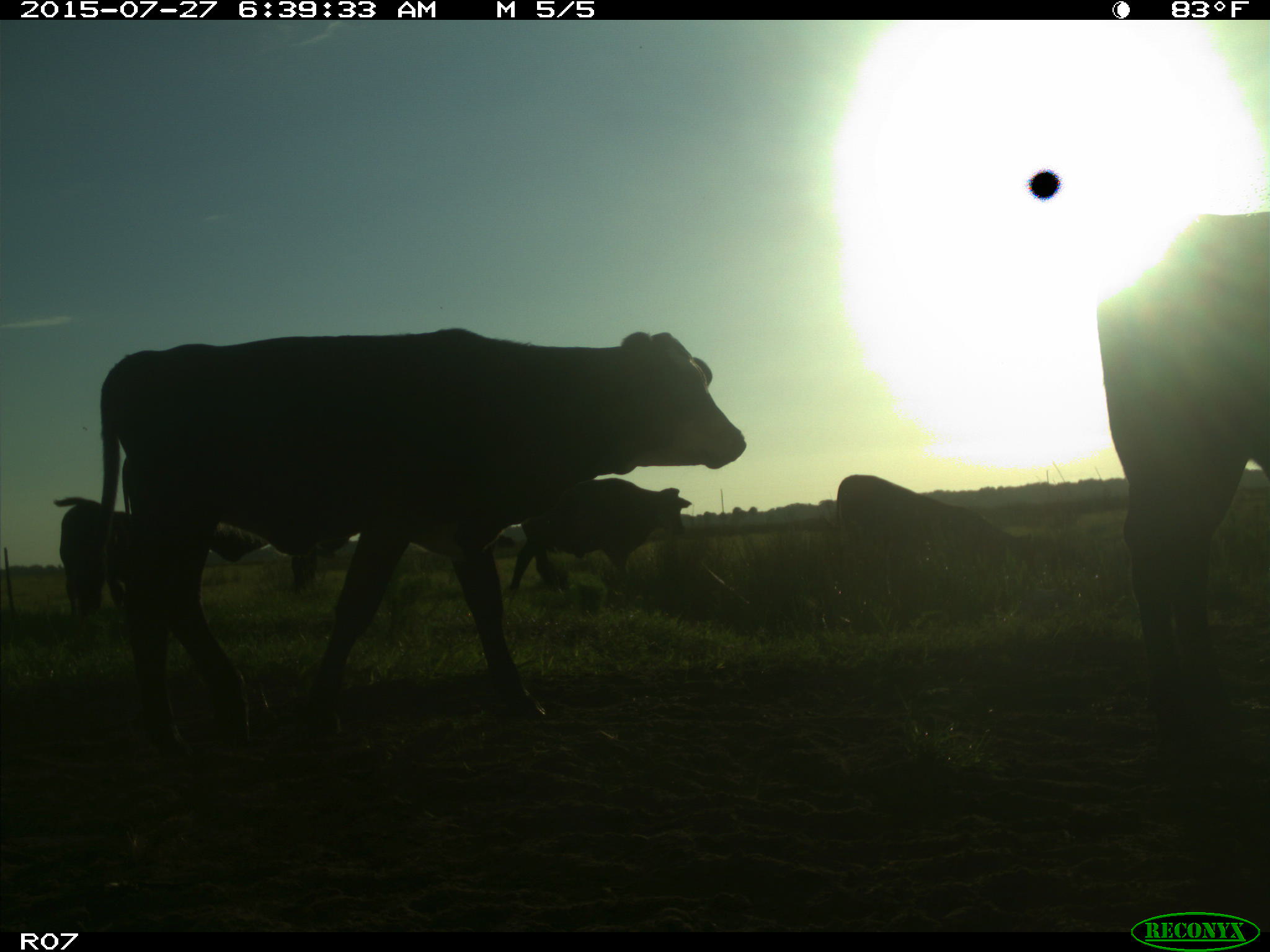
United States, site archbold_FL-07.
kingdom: Animalia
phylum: Chordata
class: Mammalia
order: Artiodactyla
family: Bovidae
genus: Bos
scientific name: Bos taurus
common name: domestic cow